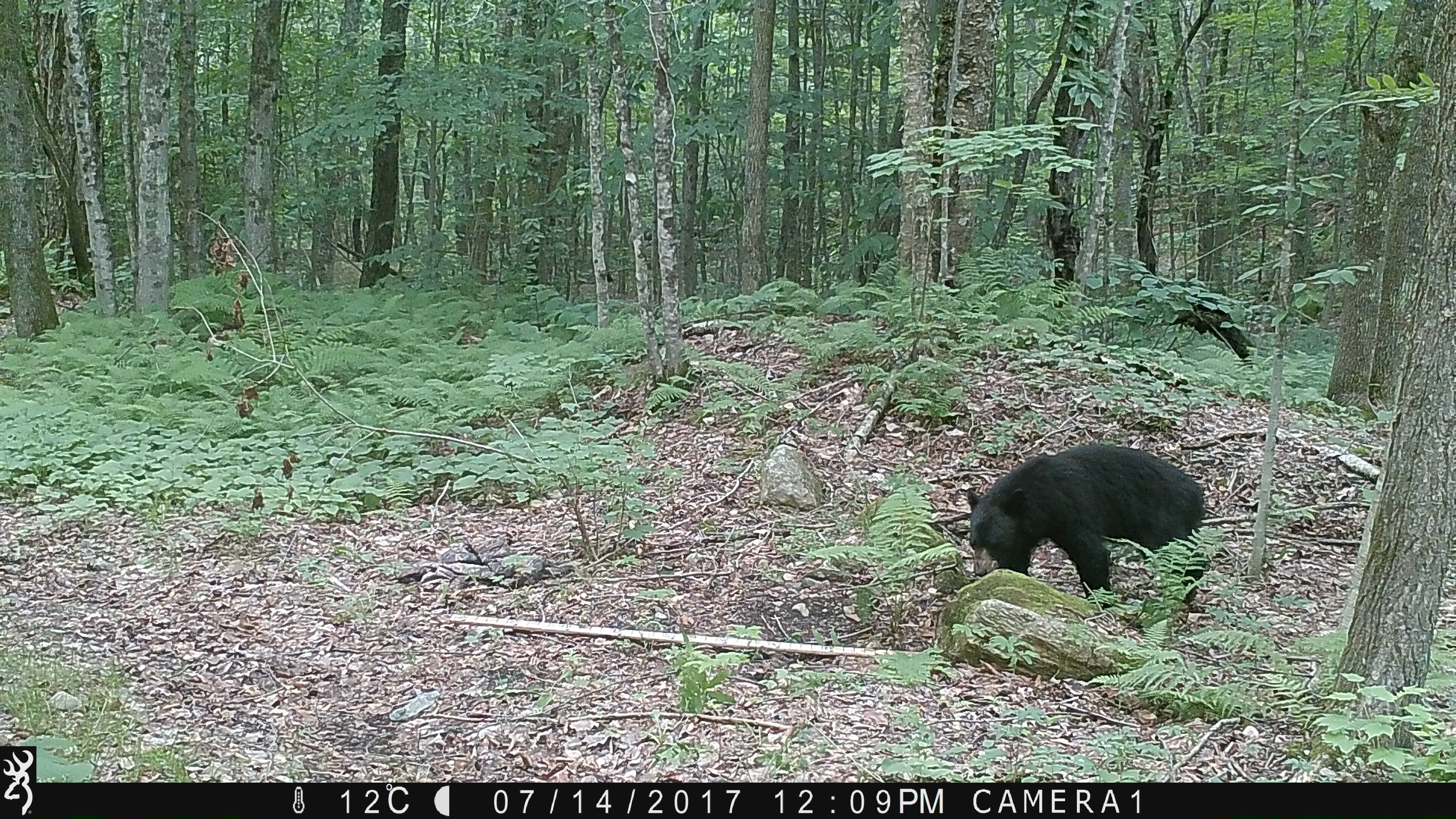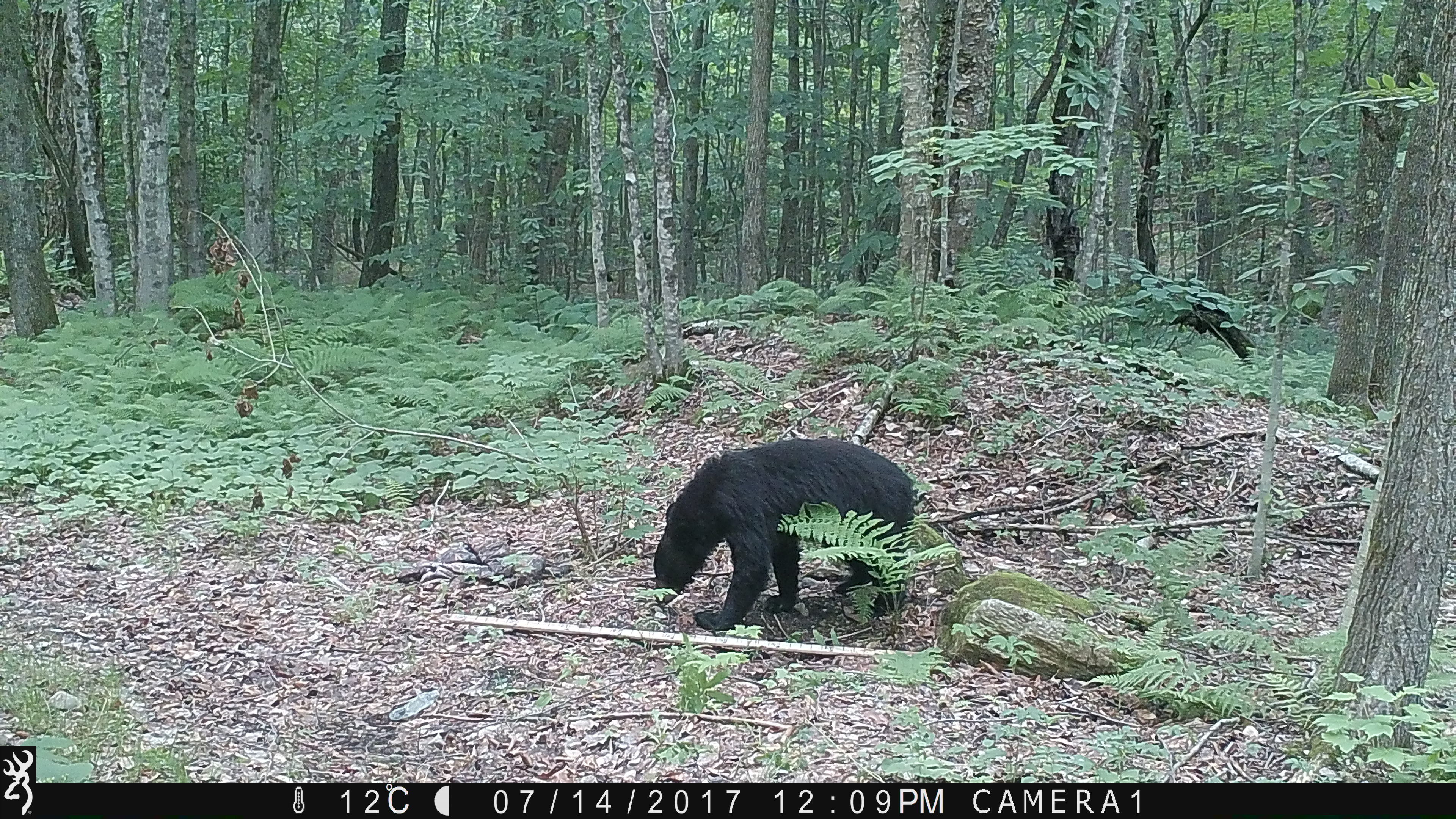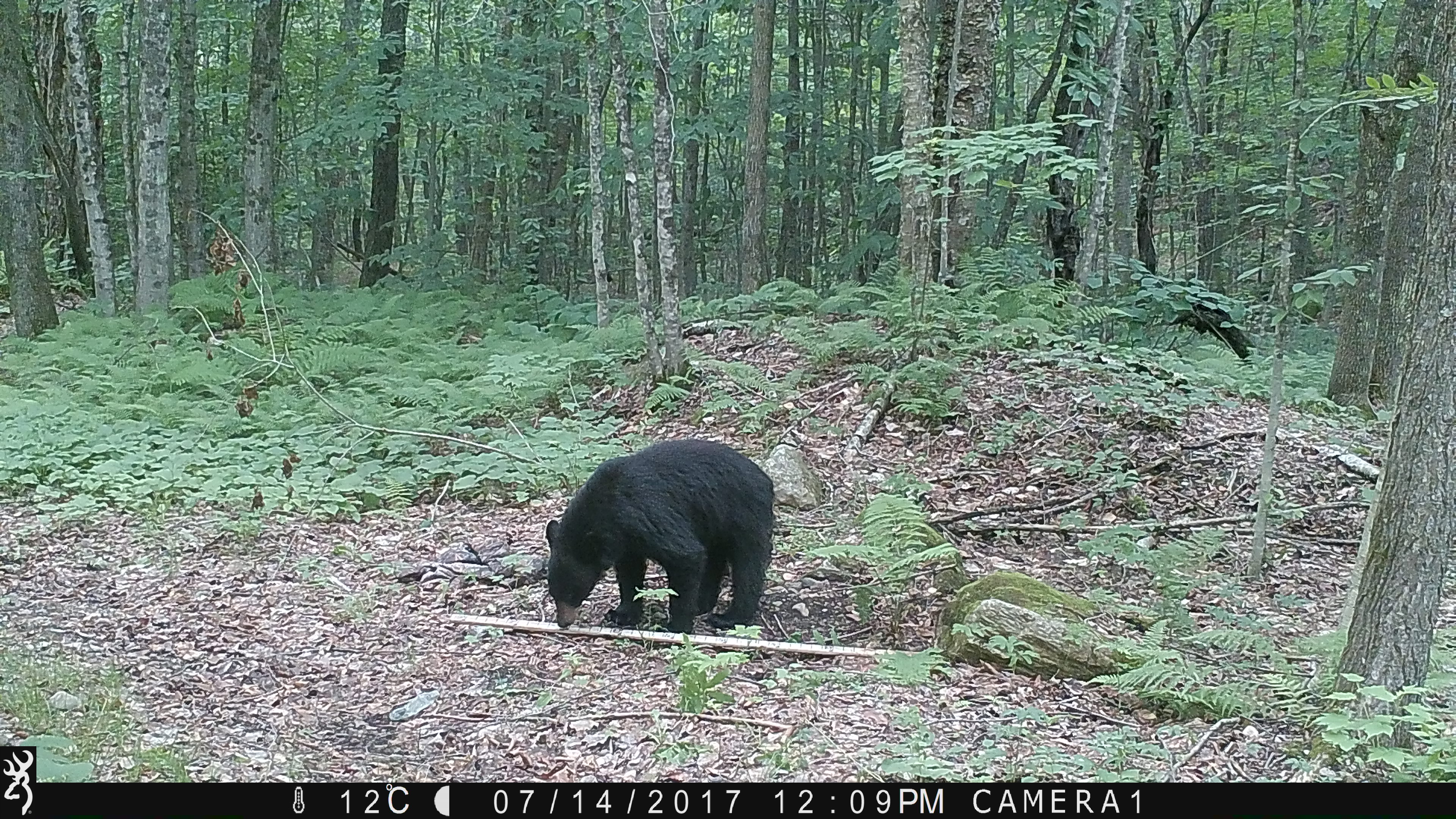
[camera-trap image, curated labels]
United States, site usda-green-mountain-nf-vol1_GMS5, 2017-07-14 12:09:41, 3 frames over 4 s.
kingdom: Animalia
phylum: Chordata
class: Mammalia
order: Carnivora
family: Ursidae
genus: Ursus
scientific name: Ursus americanus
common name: black bear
Black bear (Ursus americanus).